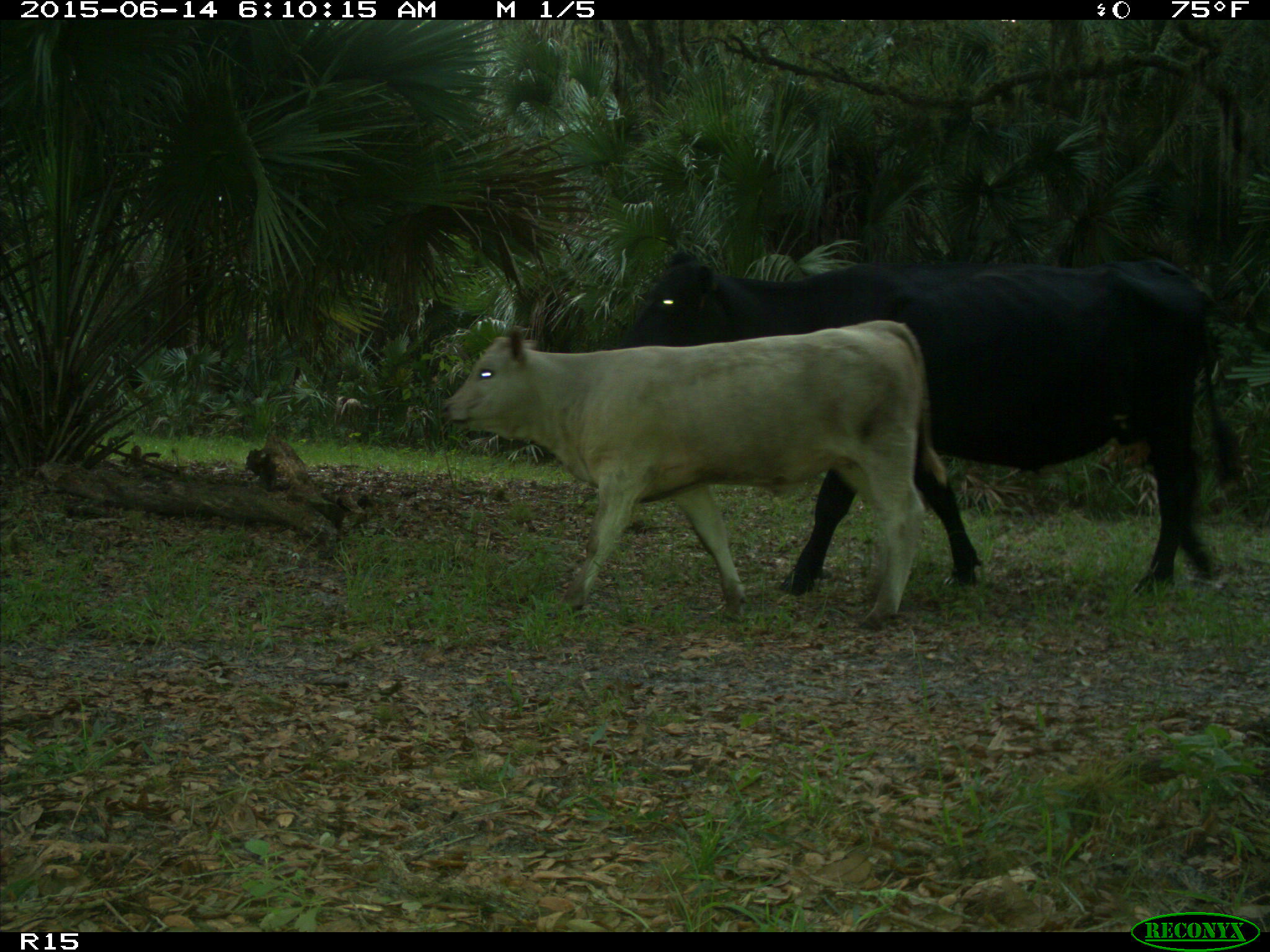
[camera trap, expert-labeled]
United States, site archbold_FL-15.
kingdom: Animalia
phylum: Chordata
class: Mammalia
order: Artiodactyla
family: Bovidae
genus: Bos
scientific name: Bos taurus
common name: domestic cow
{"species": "Bos taurus (domestic cow)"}